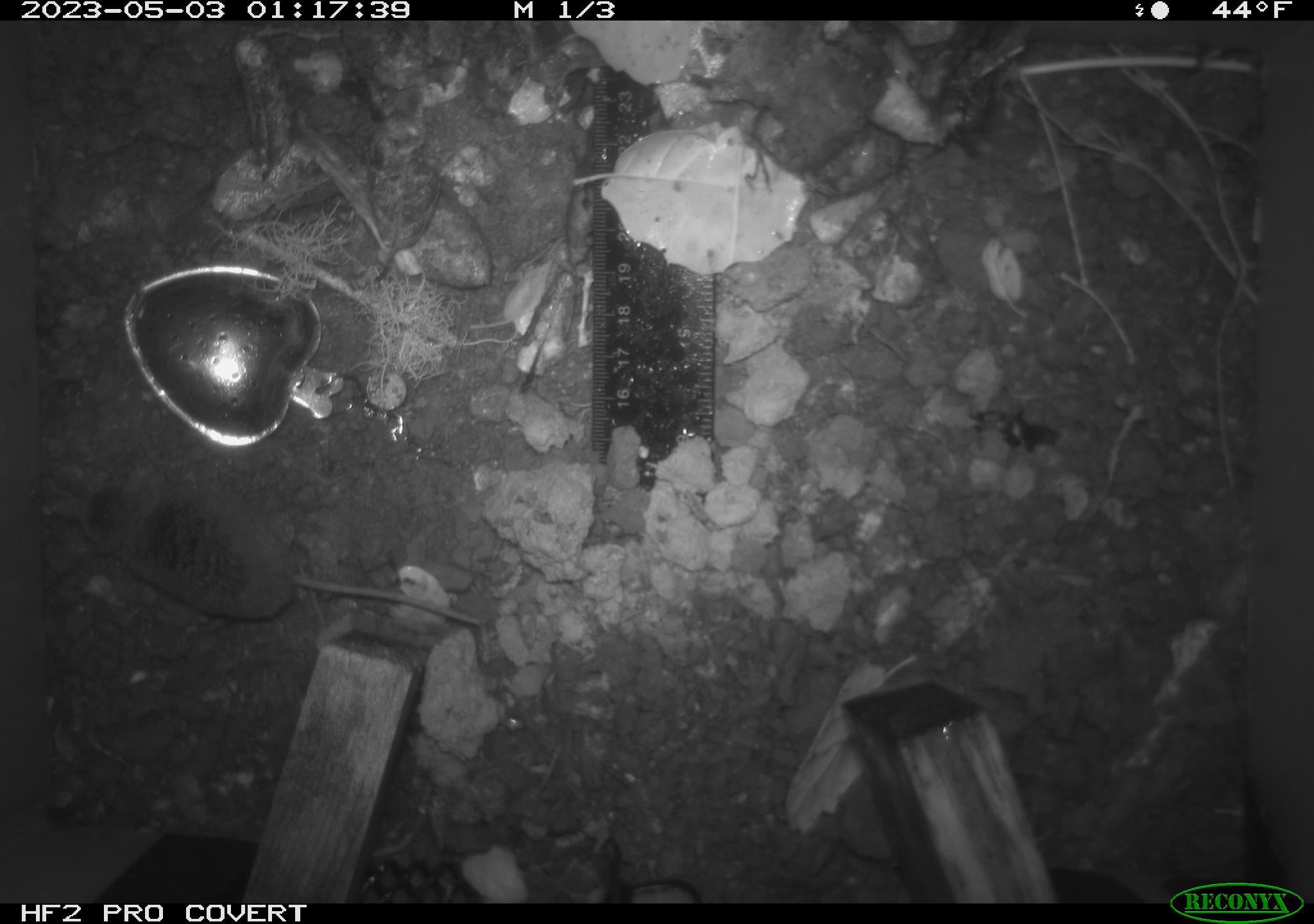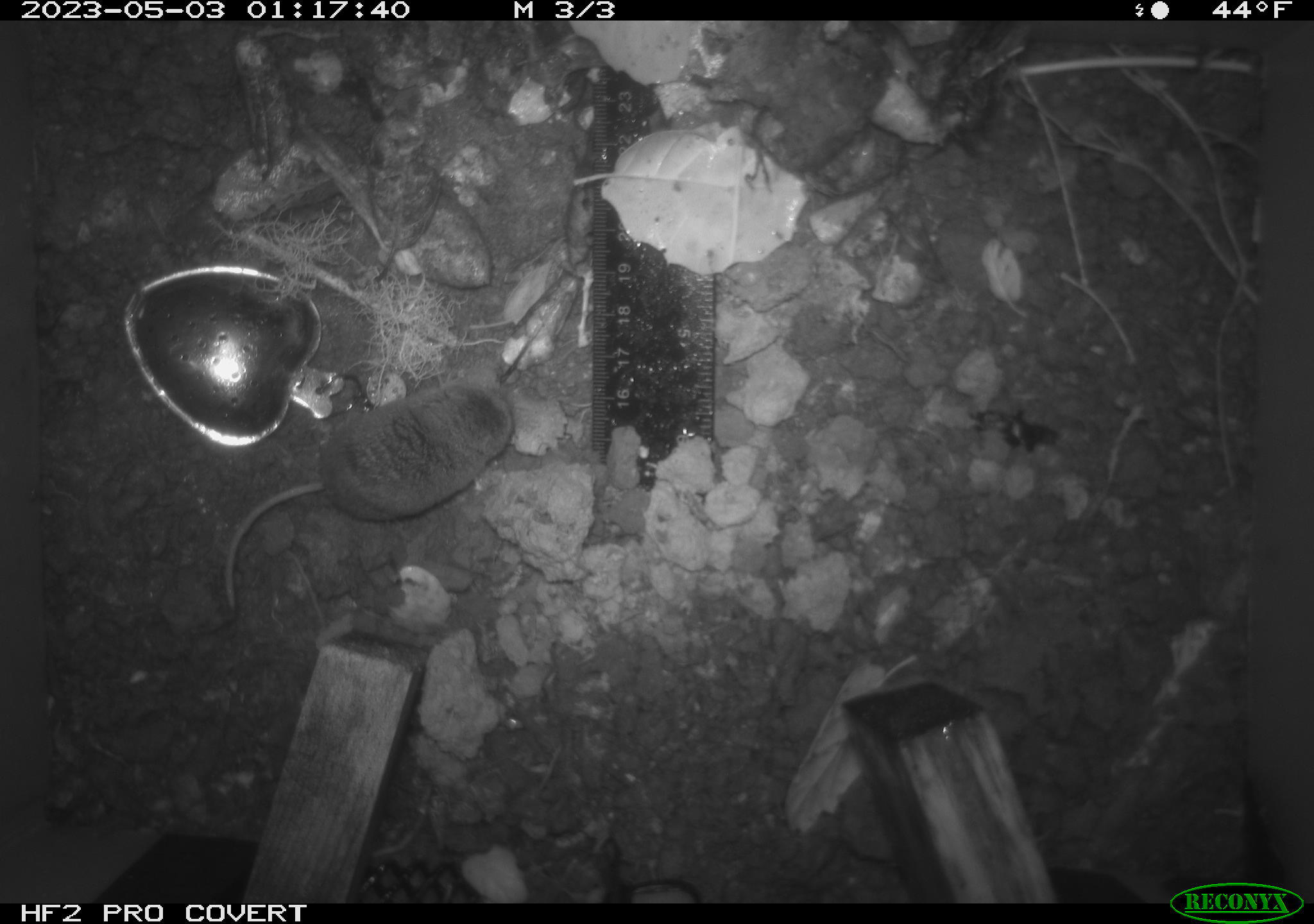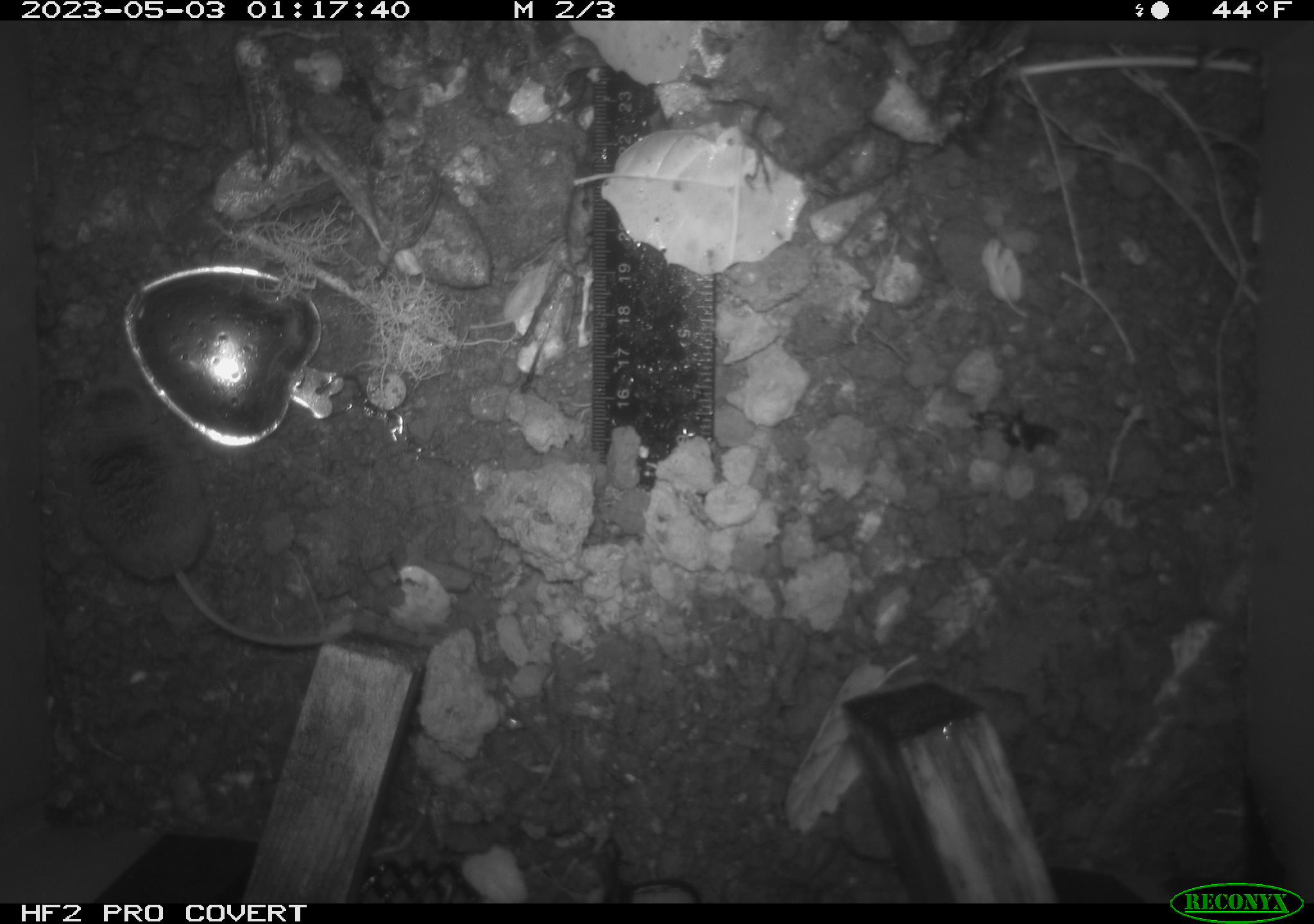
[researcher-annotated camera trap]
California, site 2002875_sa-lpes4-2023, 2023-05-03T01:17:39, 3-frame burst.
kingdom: Animalia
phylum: Chordata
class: Mammalia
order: Eulipotyphla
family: Soricidae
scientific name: Soricidae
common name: shrews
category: soricidae family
Soricidae family (shrews) (Soricidae).